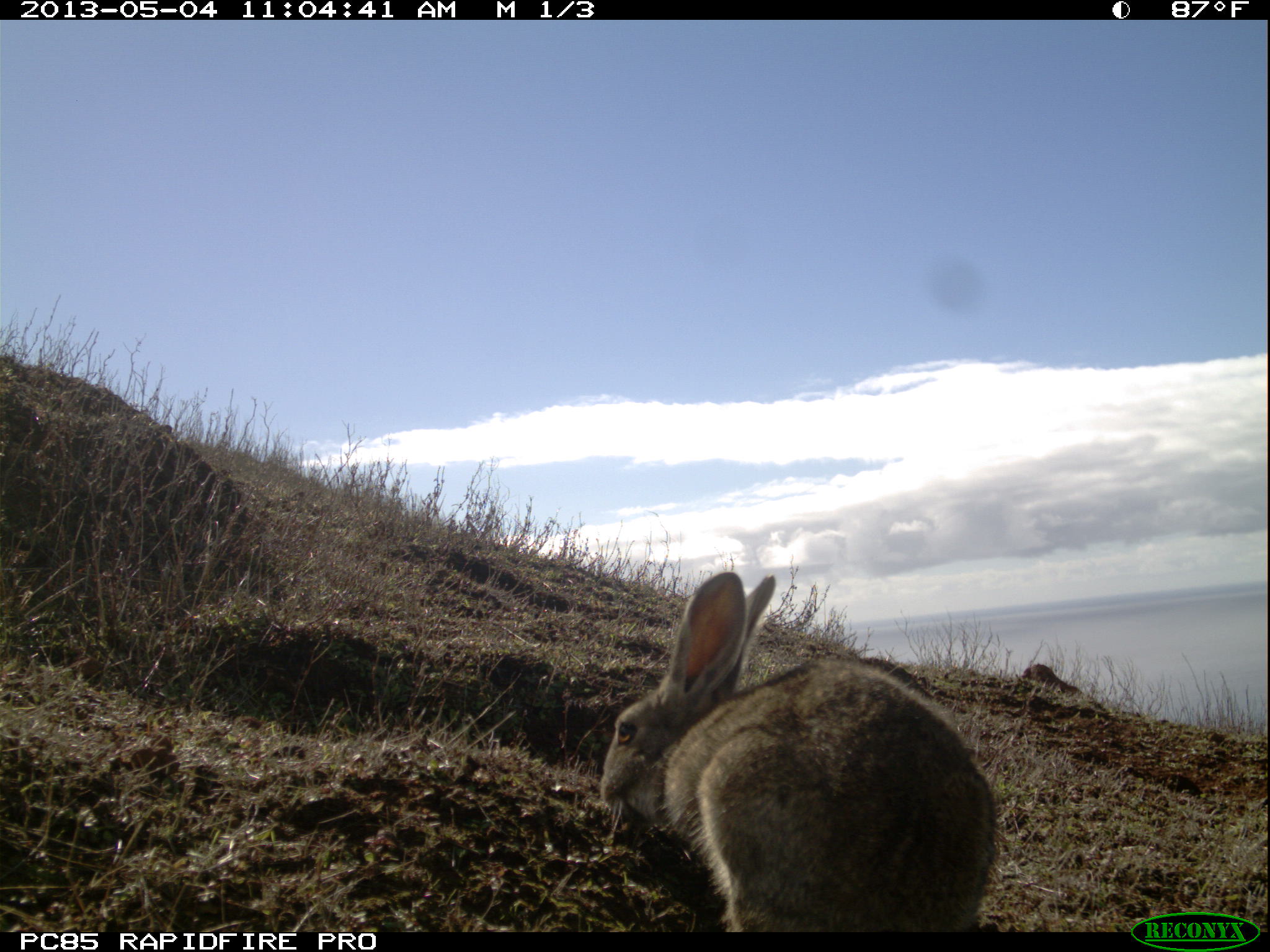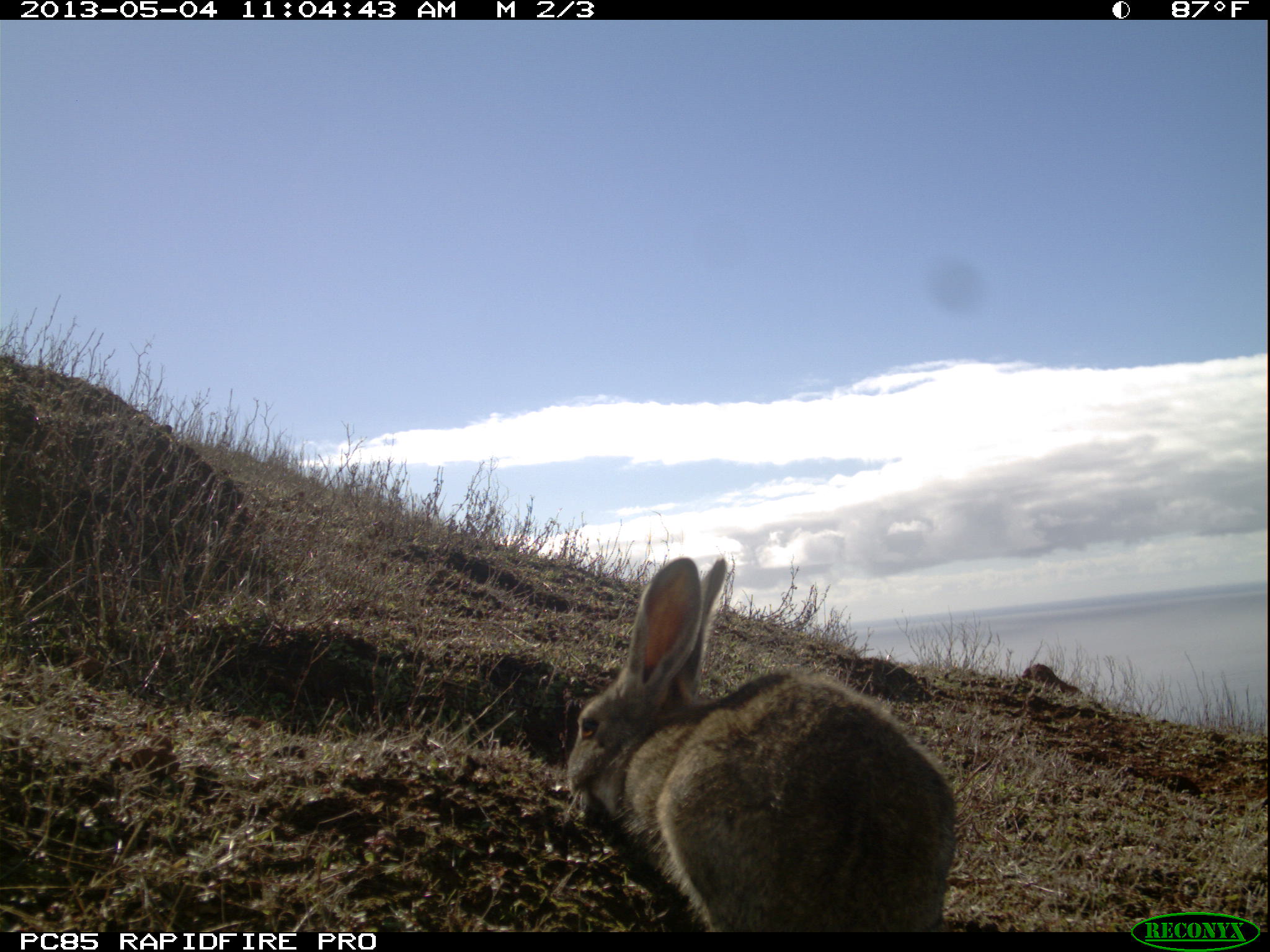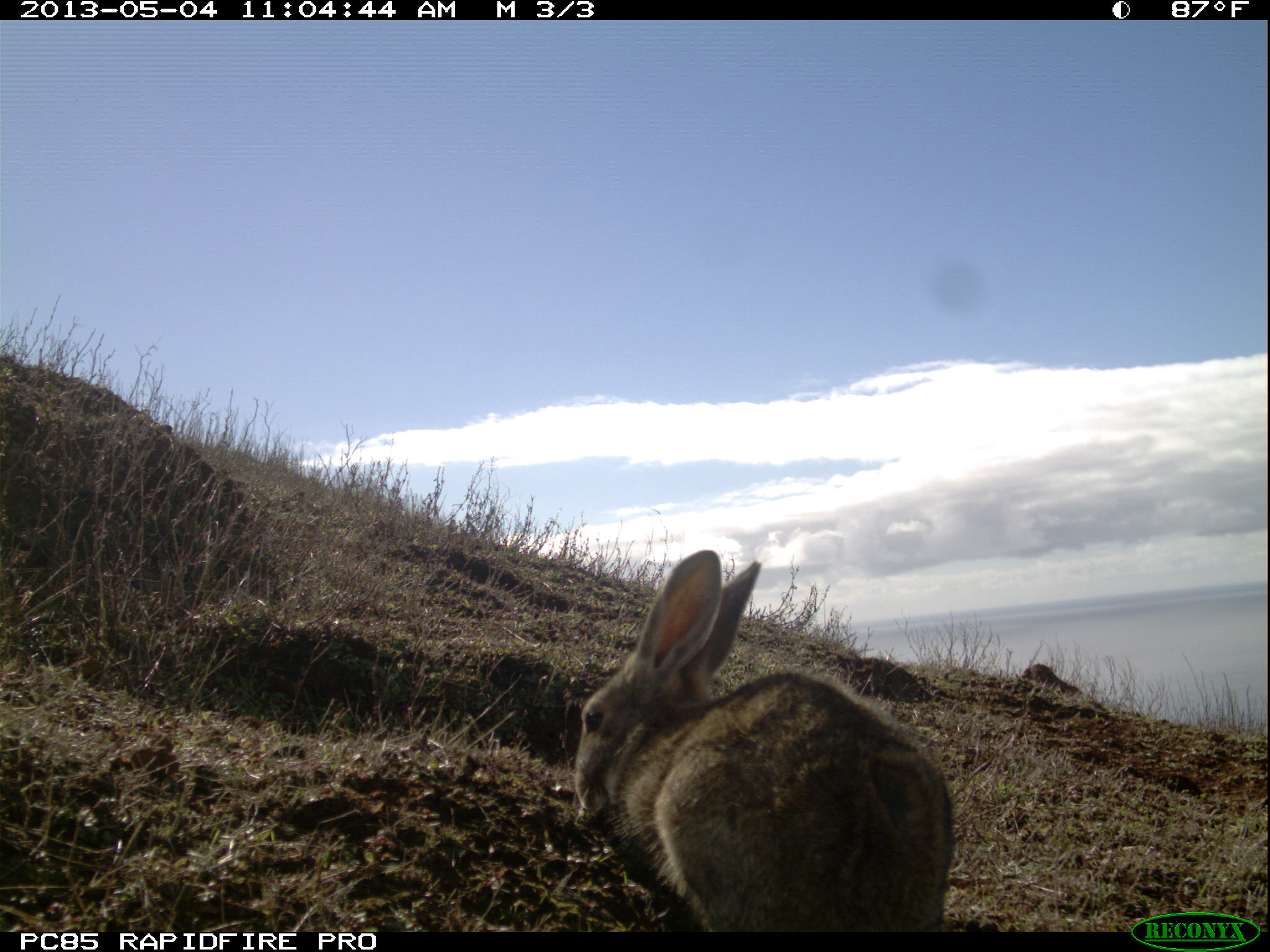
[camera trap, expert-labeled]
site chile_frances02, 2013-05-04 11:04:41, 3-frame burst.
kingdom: Animalia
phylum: Chordata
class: Mammalia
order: Lagomorpha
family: Leporidae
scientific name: Leporidae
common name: rabbits and hares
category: rabbit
Rabbit (rabbits and hares) (Leporidae).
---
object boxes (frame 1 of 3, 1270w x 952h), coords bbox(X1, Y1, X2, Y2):
rabbit: bbox(591, 565, 999, 933)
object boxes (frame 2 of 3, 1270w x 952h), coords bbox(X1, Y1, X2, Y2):
rabbit: bbox(557, 552, 959, 935)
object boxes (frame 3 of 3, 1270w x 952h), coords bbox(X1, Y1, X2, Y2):
rabbit: bbox(567, 548, 957, 933)